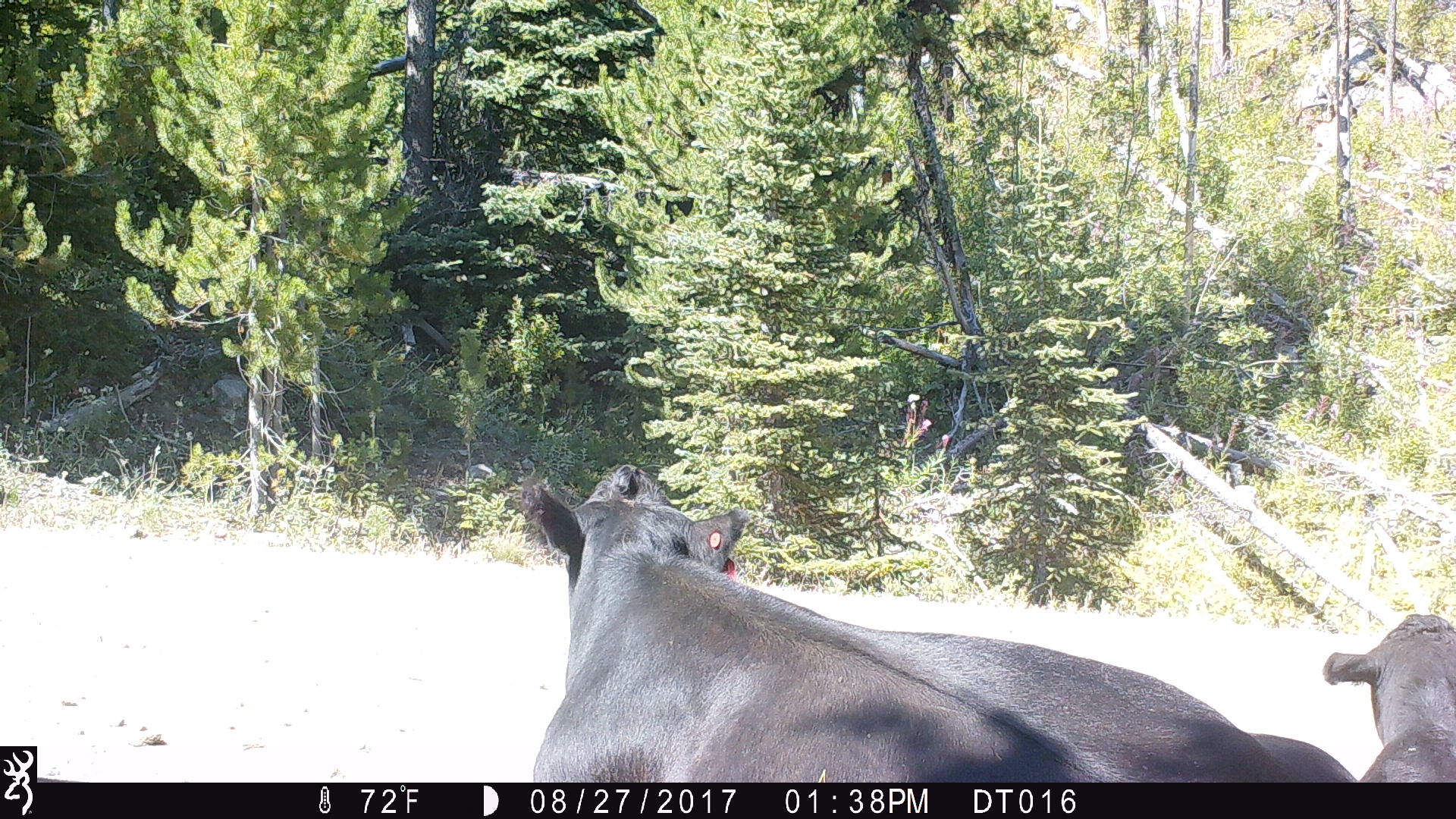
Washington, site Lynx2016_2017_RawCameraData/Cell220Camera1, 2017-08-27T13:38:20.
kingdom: Animalia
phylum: Chordata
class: Mammalia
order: Artiodactyla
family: Bovidae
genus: Bos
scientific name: Bos taurus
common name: domestic cattle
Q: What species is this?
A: Domestic cattle (Bos taurus).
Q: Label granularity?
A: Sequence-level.